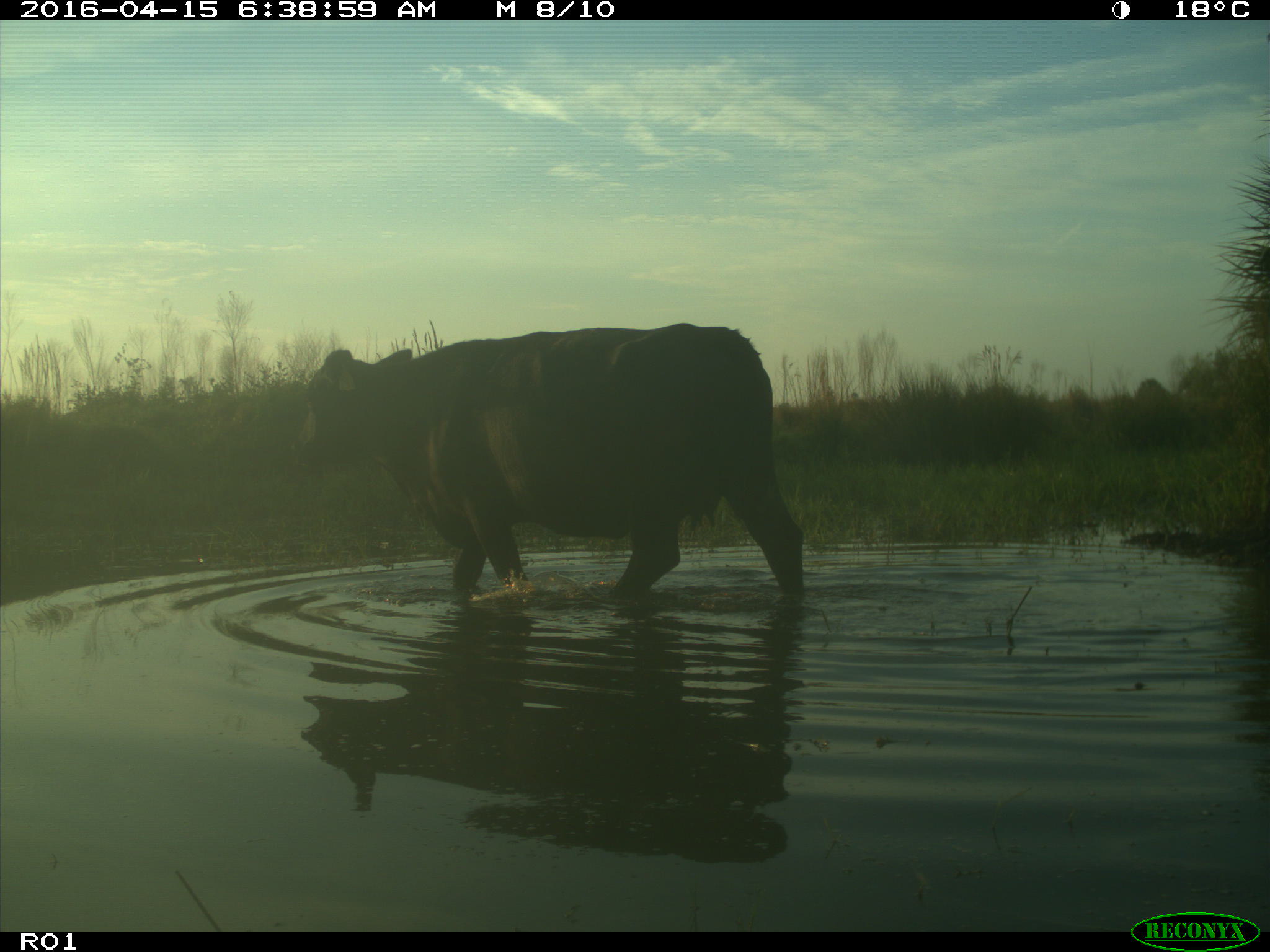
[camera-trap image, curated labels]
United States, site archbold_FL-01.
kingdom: Animalia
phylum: Chordata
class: Mammalia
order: Artiodactyla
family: Bovidae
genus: Bos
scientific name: Bos taurus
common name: domestic cow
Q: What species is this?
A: Bos taurus (domestic cow).